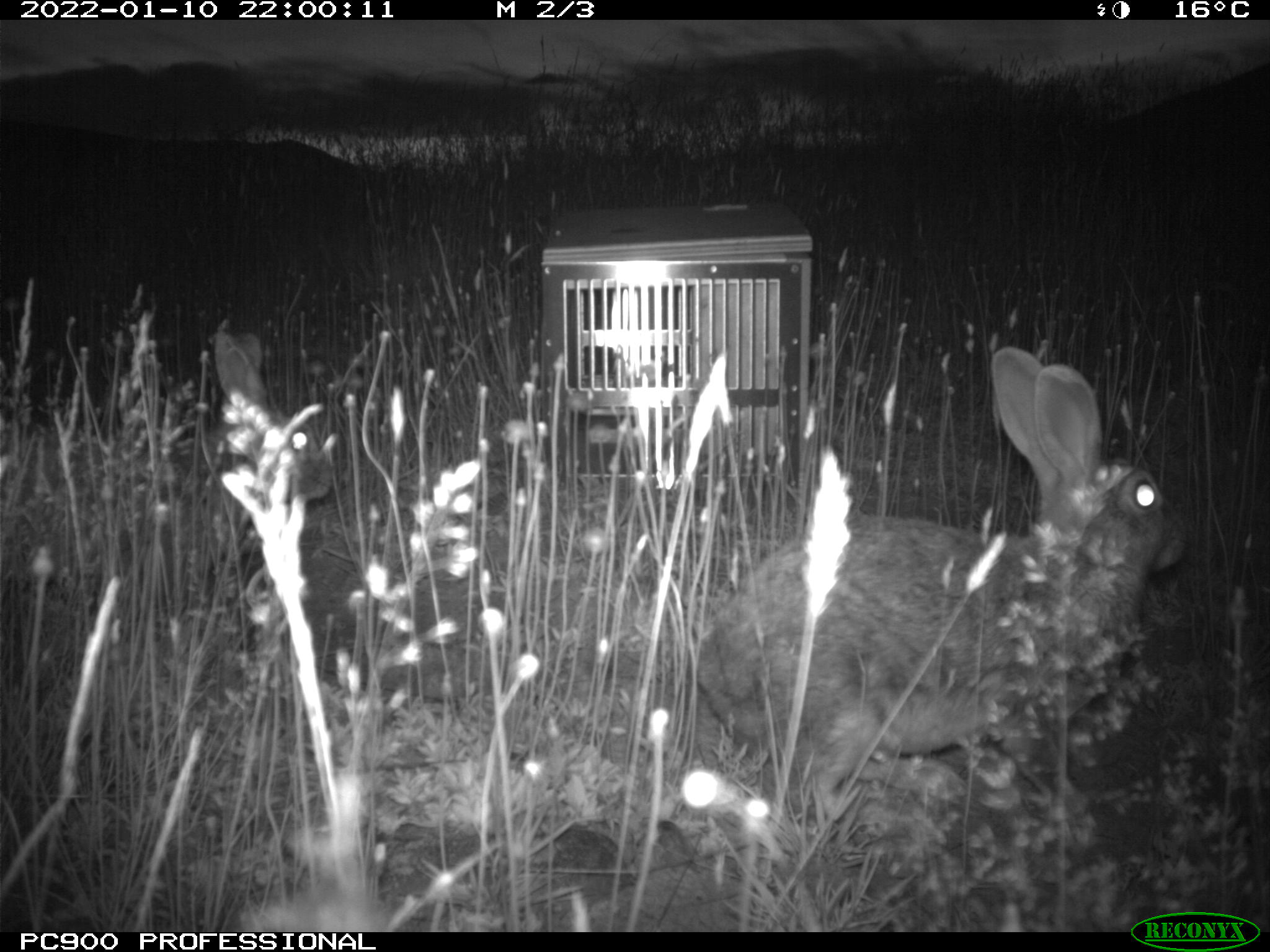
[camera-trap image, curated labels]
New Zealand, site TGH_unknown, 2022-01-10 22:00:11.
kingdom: Animalia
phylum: Chordata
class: Mammalia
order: Lagomorpha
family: Leporidae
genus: Oryctolagus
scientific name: Oryctolagus cuniculus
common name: european rabbit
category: rabbit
Rabbit (european rabbit) (Oryctolagus cuniculus).